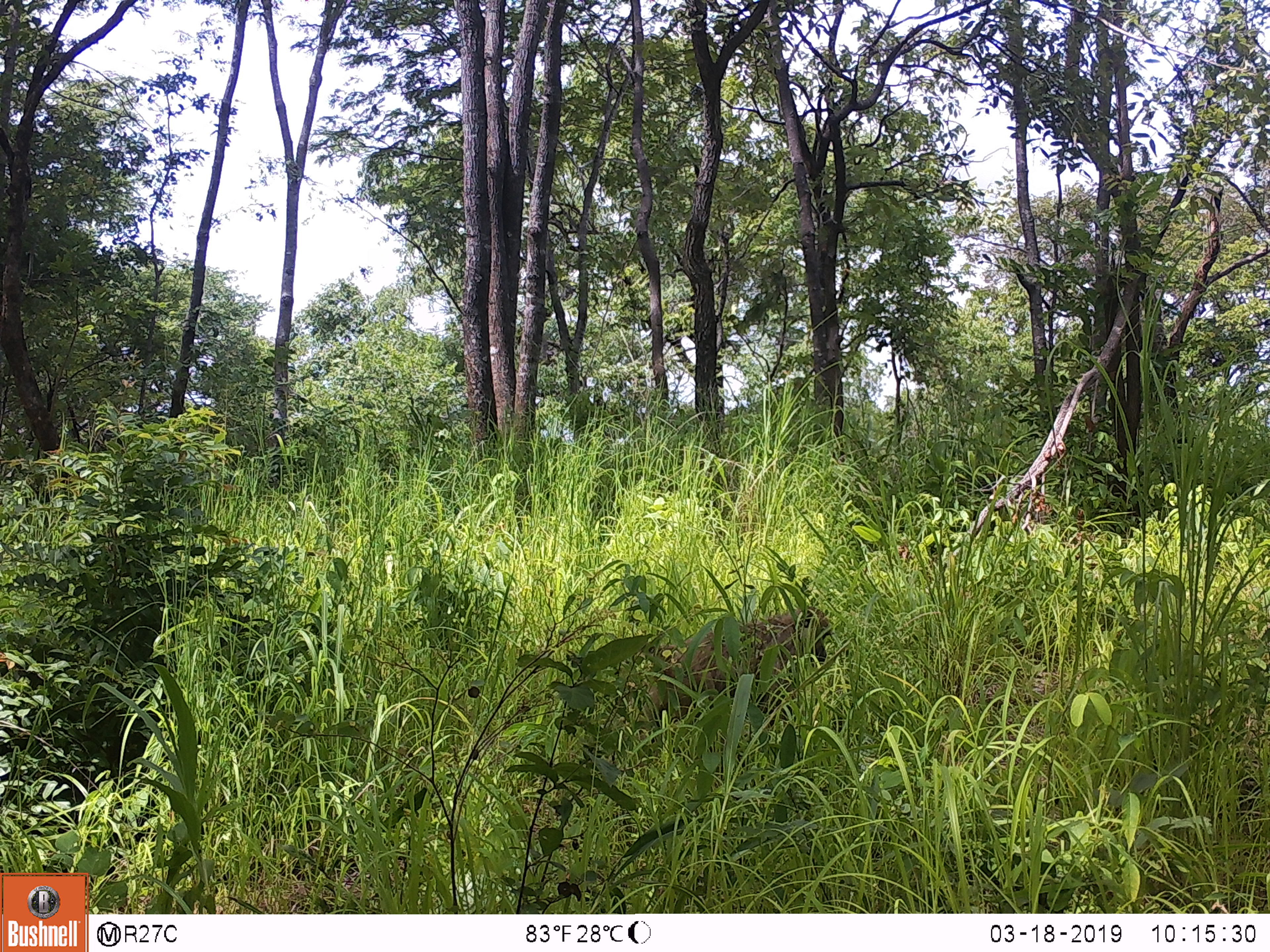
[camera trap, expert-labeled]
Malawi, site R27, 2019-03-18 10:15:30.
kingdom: Animalia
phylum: Chordata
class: Mammalia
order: Primates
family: Cercopithecidae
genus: Papio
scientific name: Papio cynocephalus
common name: yellow baboon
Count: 1.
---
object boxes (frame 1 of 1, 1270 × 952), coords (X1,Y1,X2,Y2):
yellow baboon: (629,584,837,737)